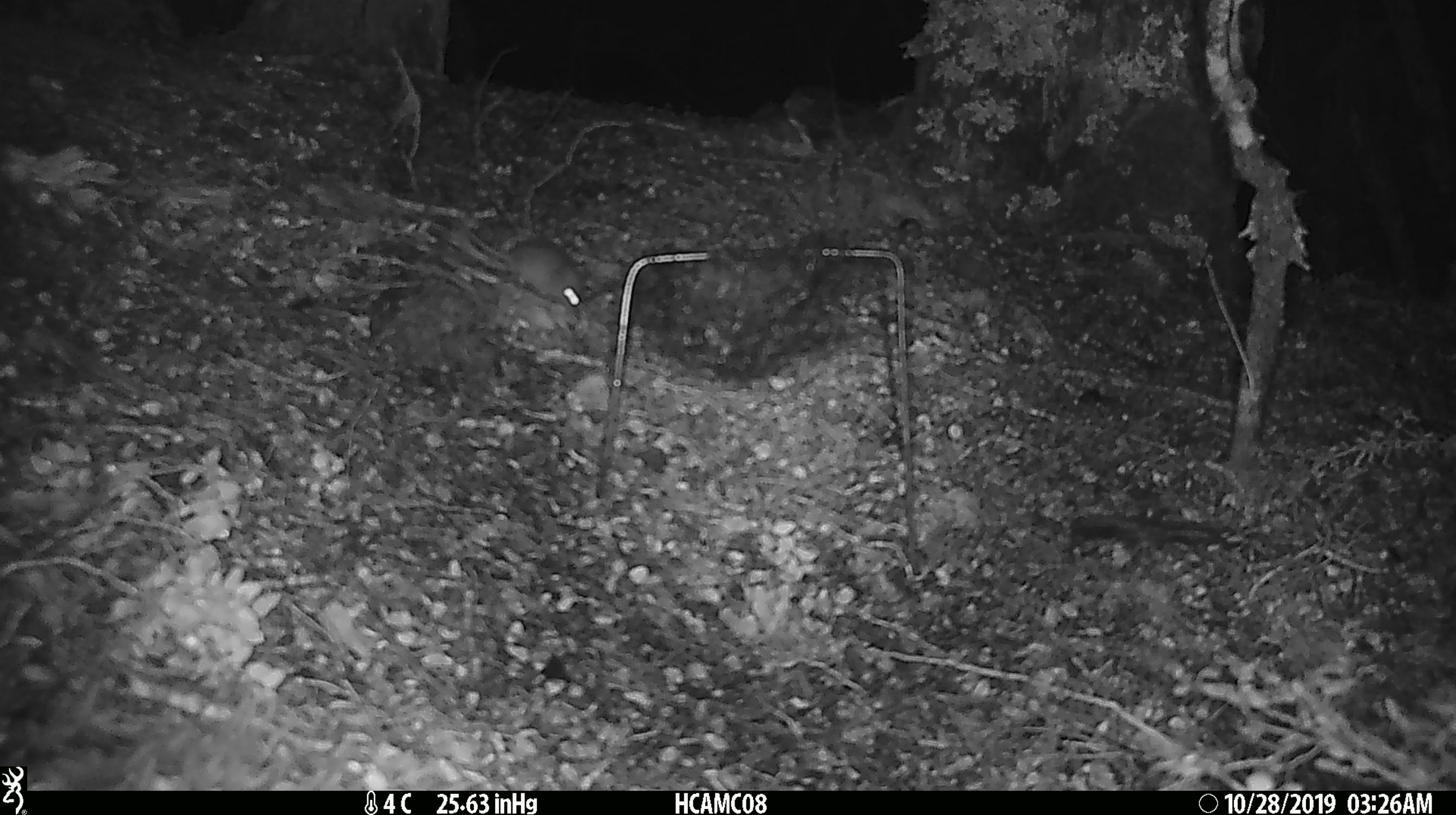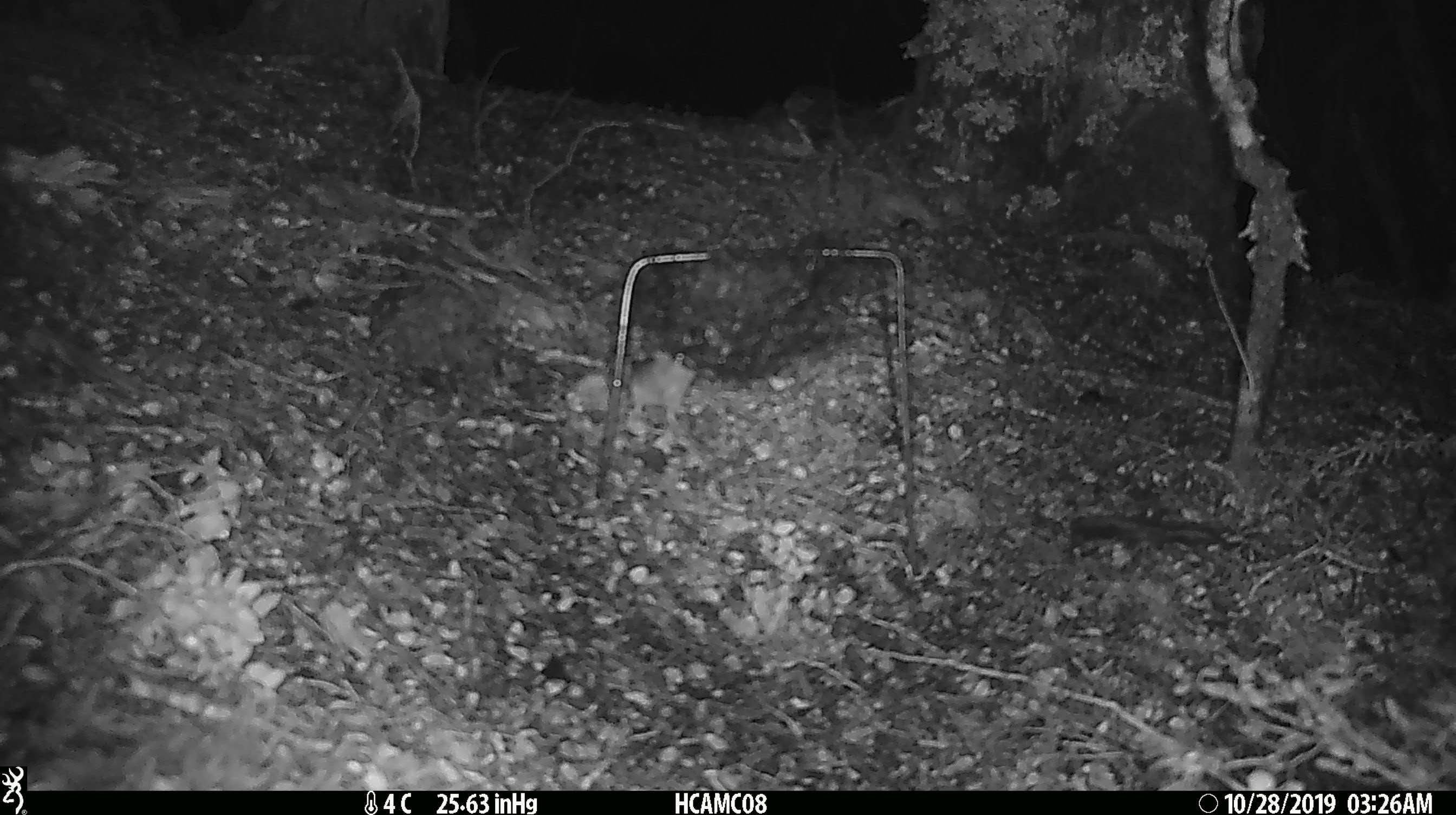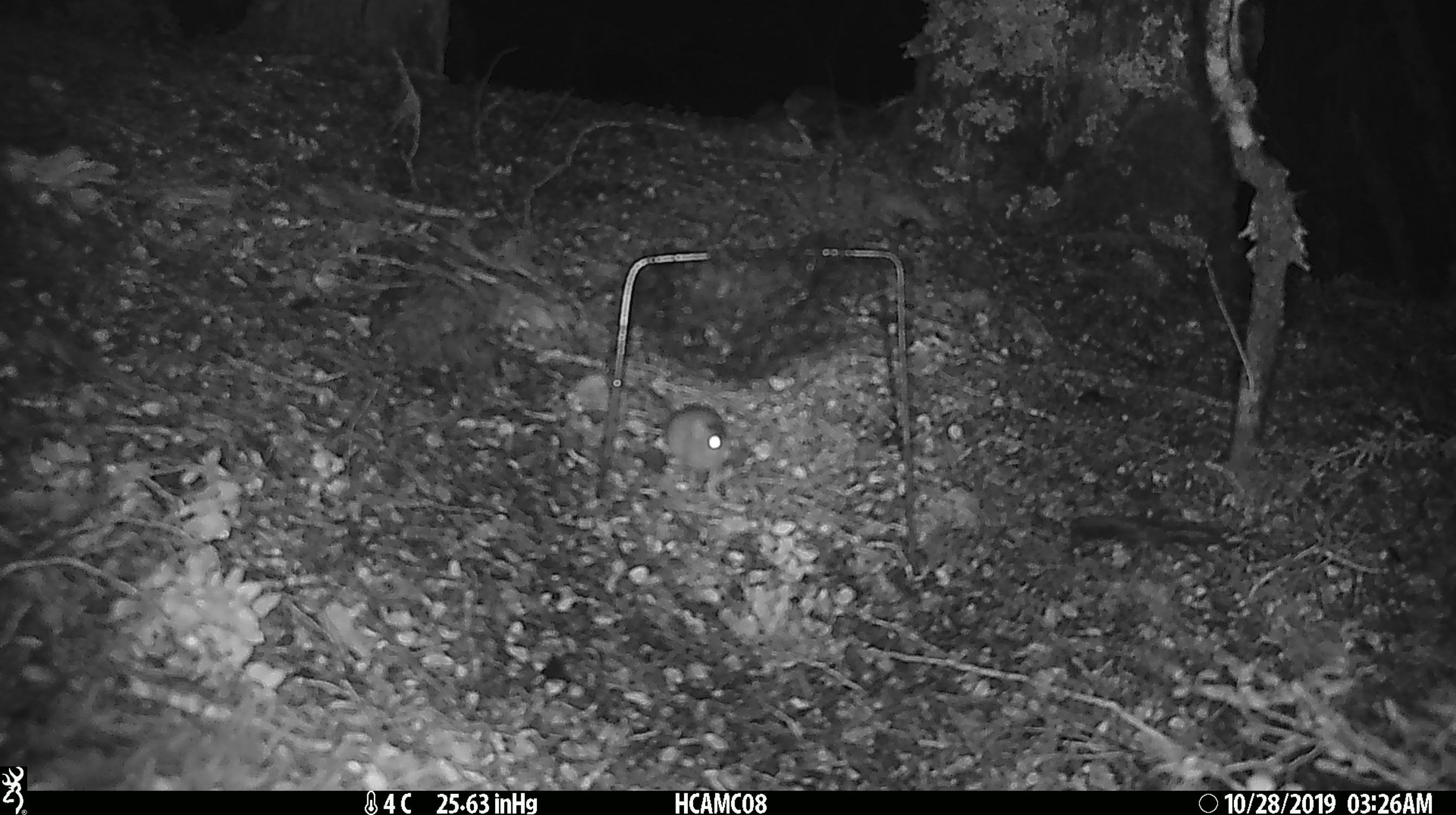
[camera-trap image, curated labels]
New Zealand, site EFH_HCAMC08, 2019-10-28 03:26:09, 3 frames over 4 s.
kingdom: Animalia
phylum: Chordata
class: Mammalia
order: Rodentia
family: Muridae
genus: Mus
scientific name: Mus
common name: mouse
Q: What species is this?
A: Mouse (Mus).